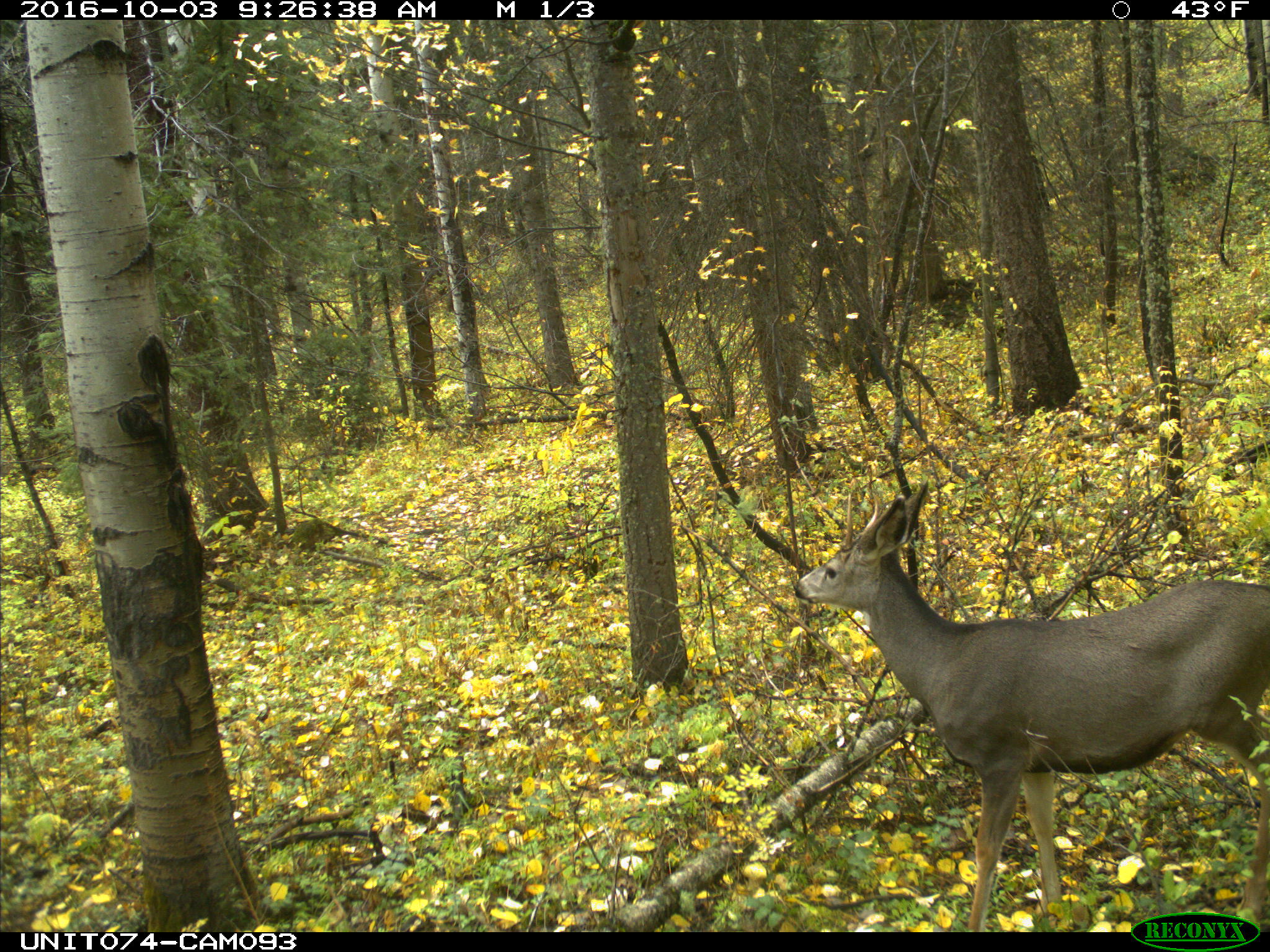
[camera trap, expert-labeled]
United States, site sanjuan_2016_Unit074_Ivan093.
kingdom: Animalia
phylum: Chordata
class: Mammalia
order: Artiodactyla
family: Cervidae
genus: Odocoileus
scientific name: Odocoileus hemionus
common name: mule deer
Odocoileus hemionus (mule deer).